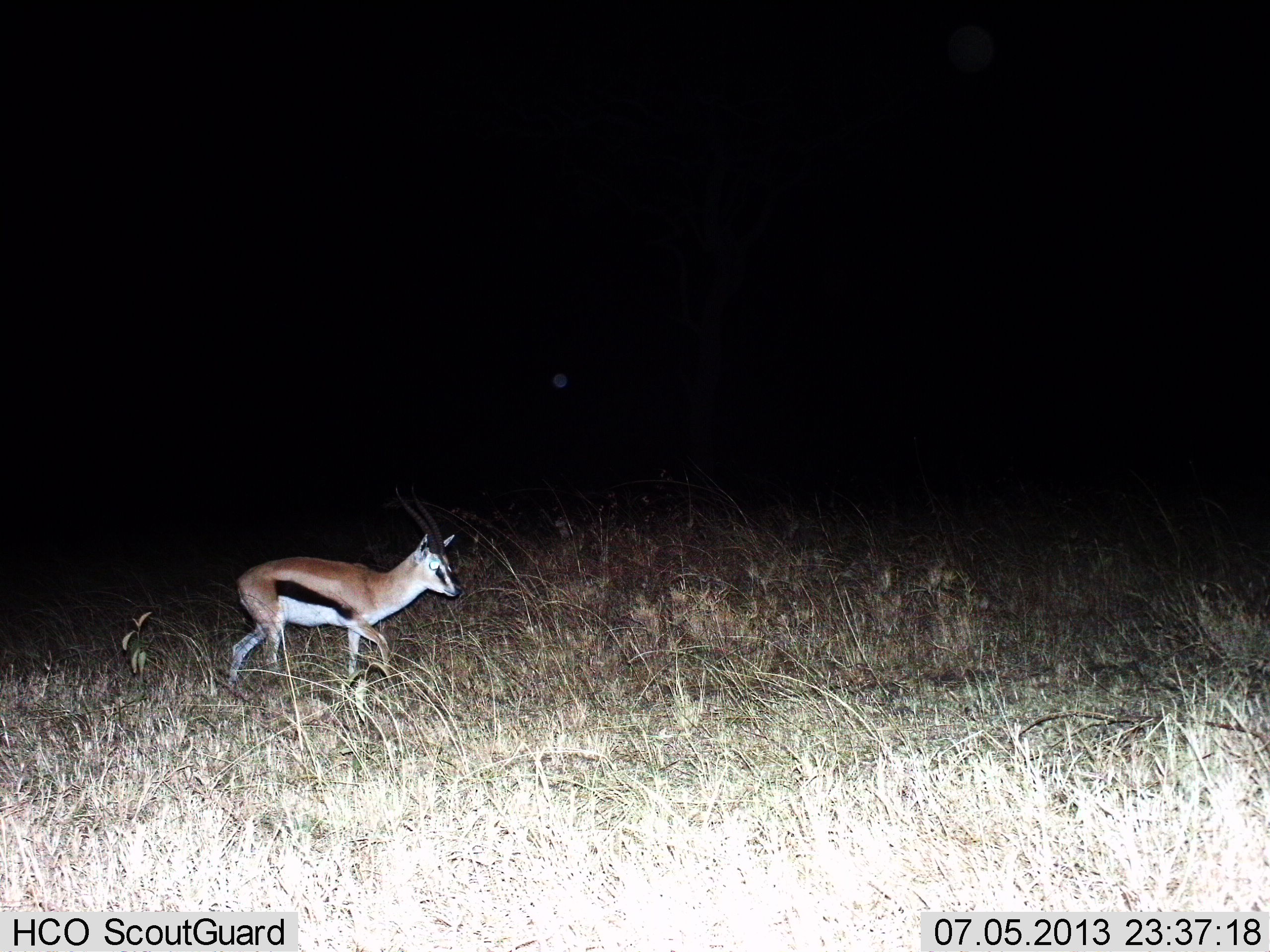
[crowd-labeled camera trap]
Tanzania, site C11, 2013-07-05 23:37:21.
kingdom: Animalia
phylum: Chordata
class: Mammalia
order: Artiodactyla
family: Bovidae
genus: Eudorcas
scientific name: Eudorcas thomsonii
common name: thomson's gazelle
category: gazellethomsons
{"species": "gazellethomsons (thomson's gazelle) (Eudorcas thomsonii)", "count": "1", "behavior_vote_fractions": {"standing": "13%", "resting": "0%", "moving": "87%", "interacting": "0%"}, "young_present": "7%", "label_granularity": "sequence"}